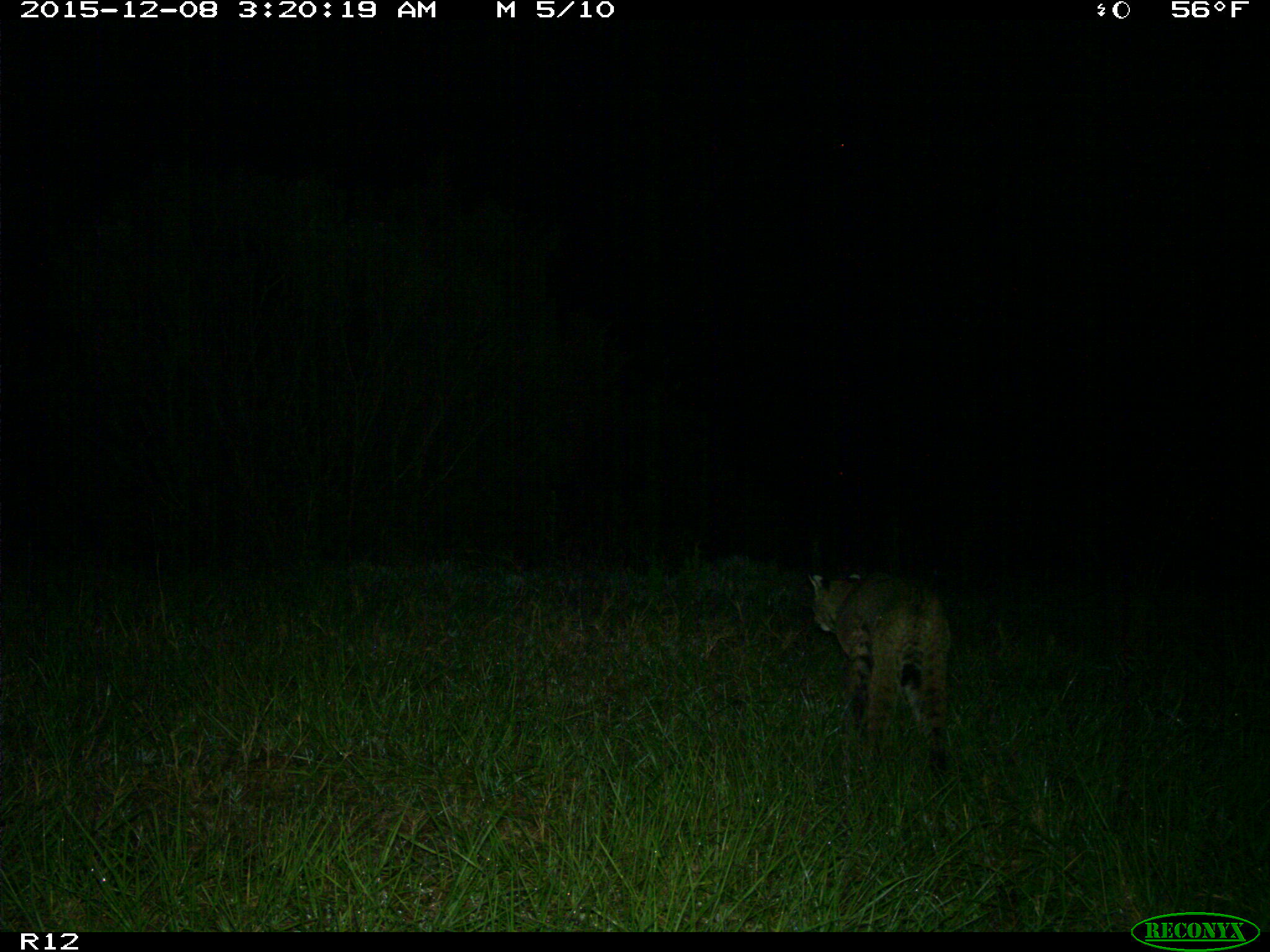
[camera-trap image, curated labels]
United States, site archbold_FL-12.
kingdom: Animalia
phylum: Chordata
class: Mammalia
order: Carnivora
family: Felidae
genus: Lynx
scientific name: Lynx rufus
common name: bobcat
Lynx rufus (bobcat).